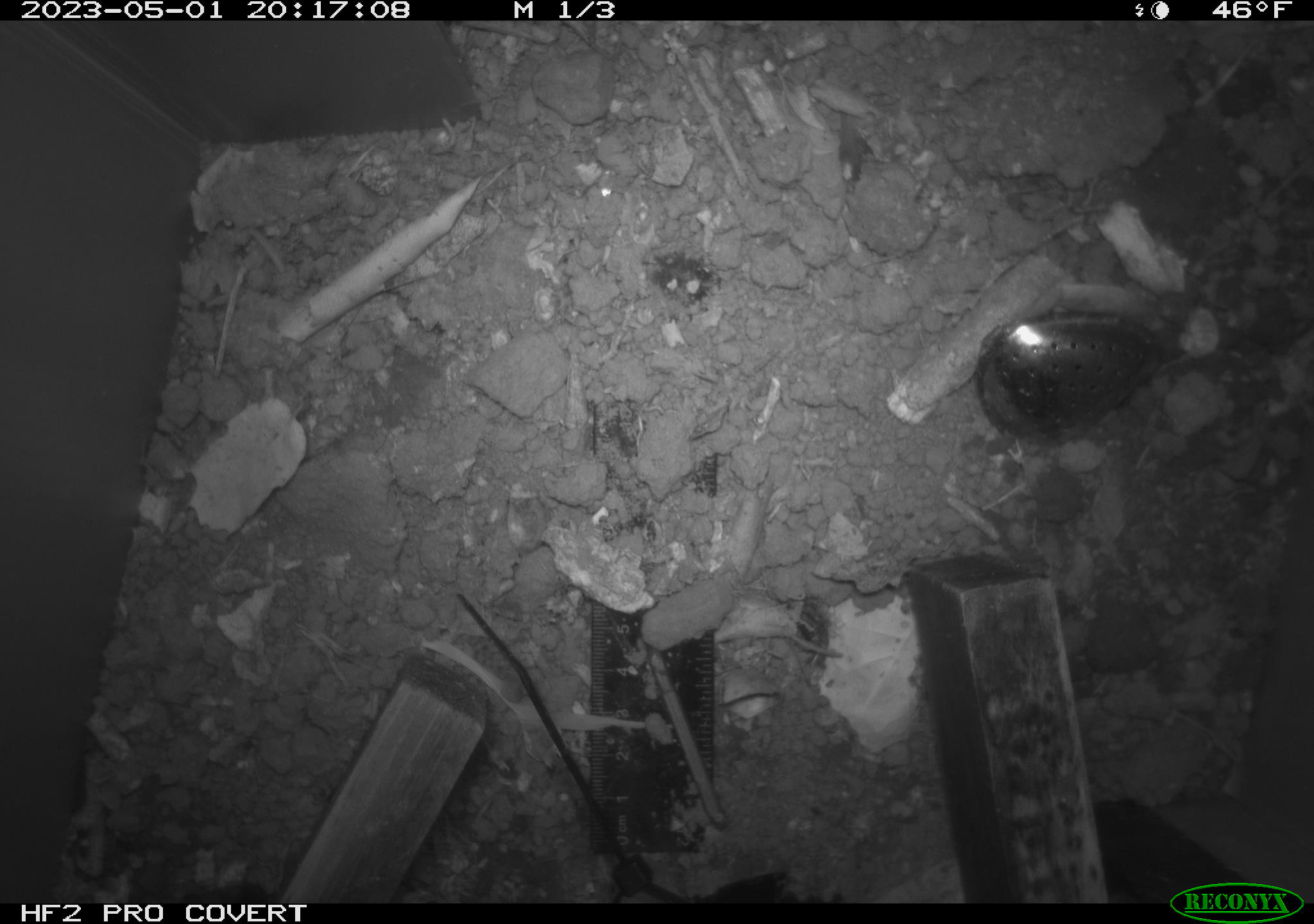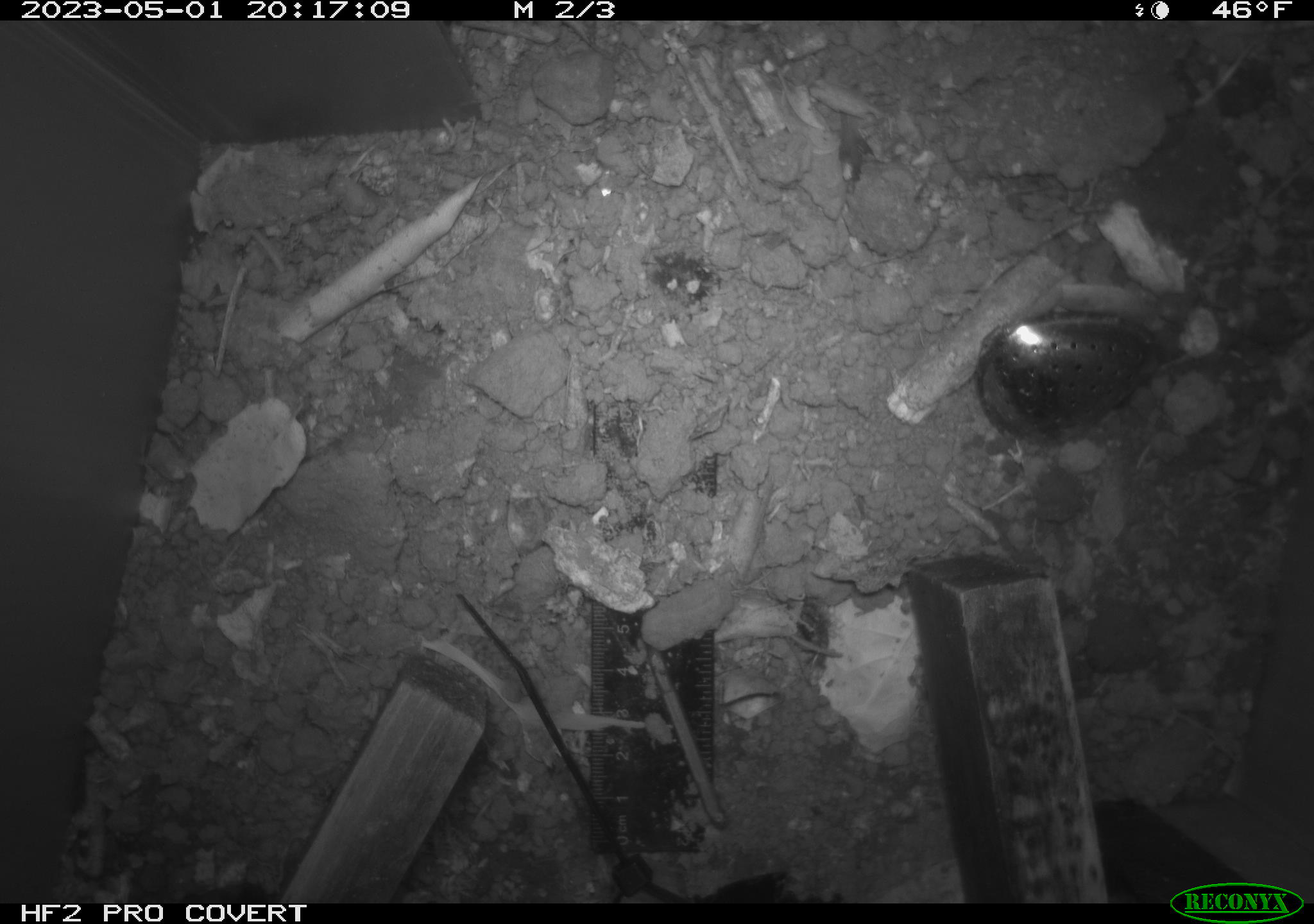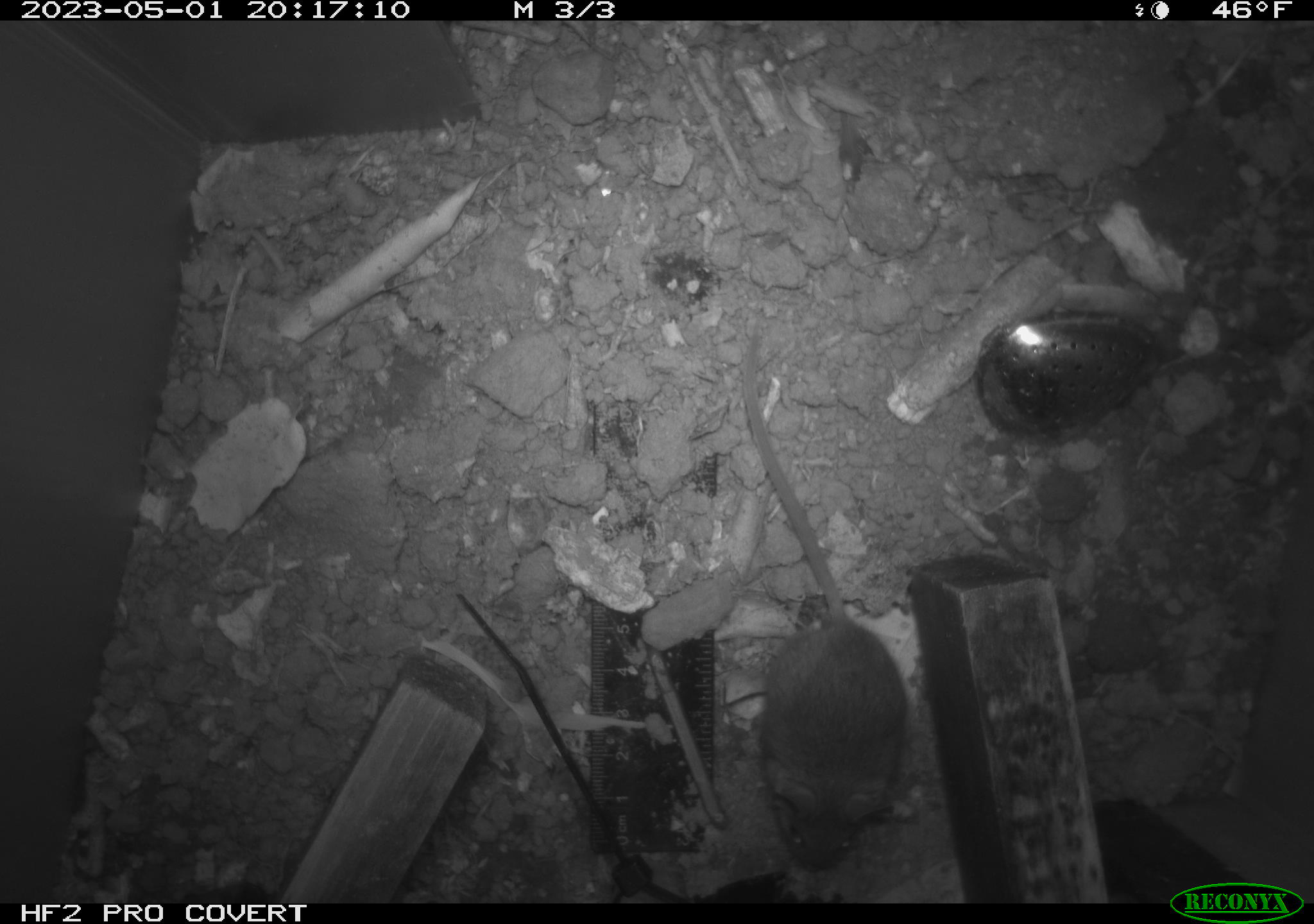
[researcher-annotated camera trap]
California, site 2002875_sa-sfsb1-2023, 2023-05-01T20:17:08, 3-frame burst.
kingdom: Animalia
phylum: Chordata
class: Mammalia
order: Rodentia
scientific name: Rodentia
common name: mouse species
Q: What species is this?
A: Mouse species (Rodentia).